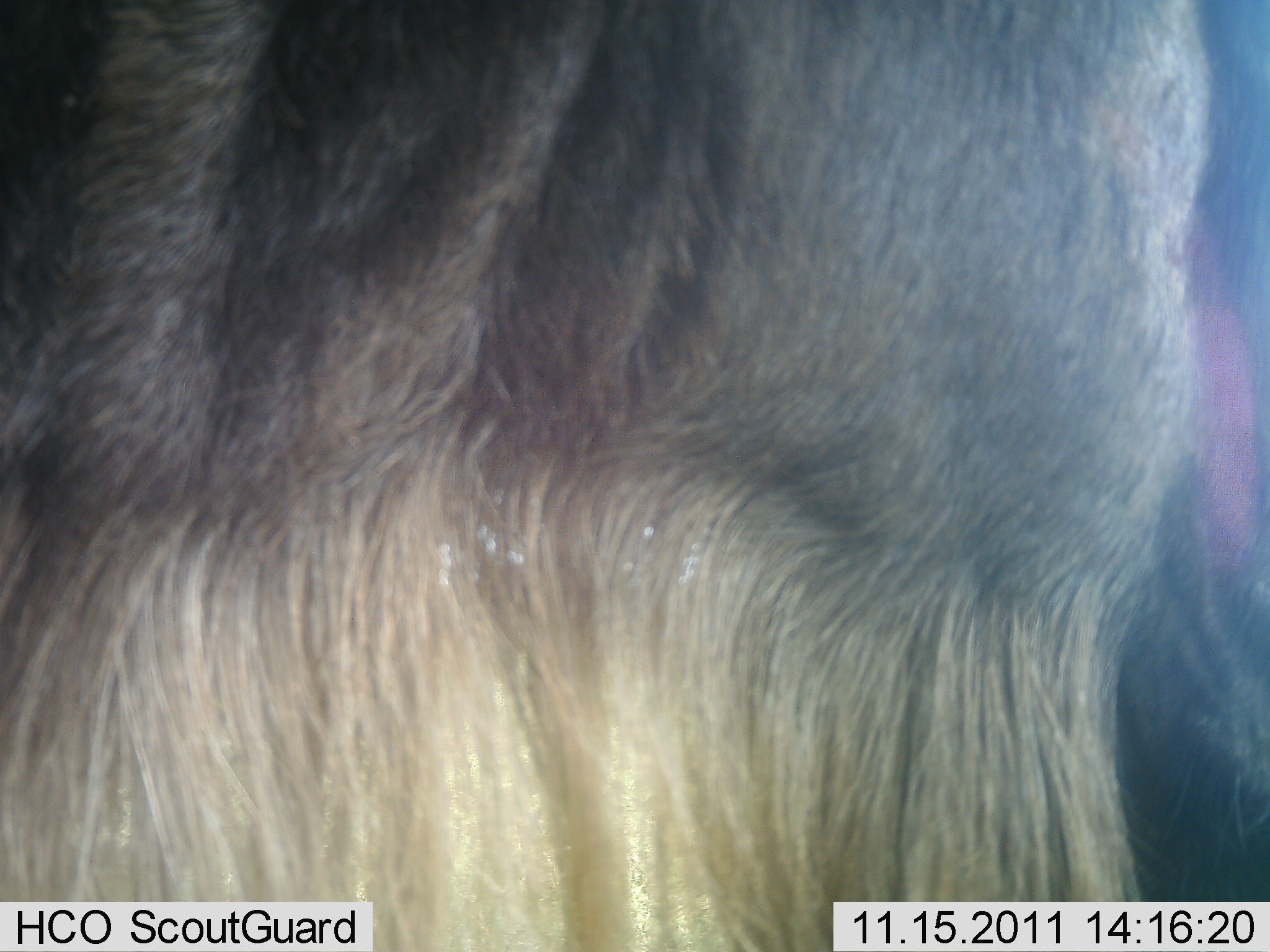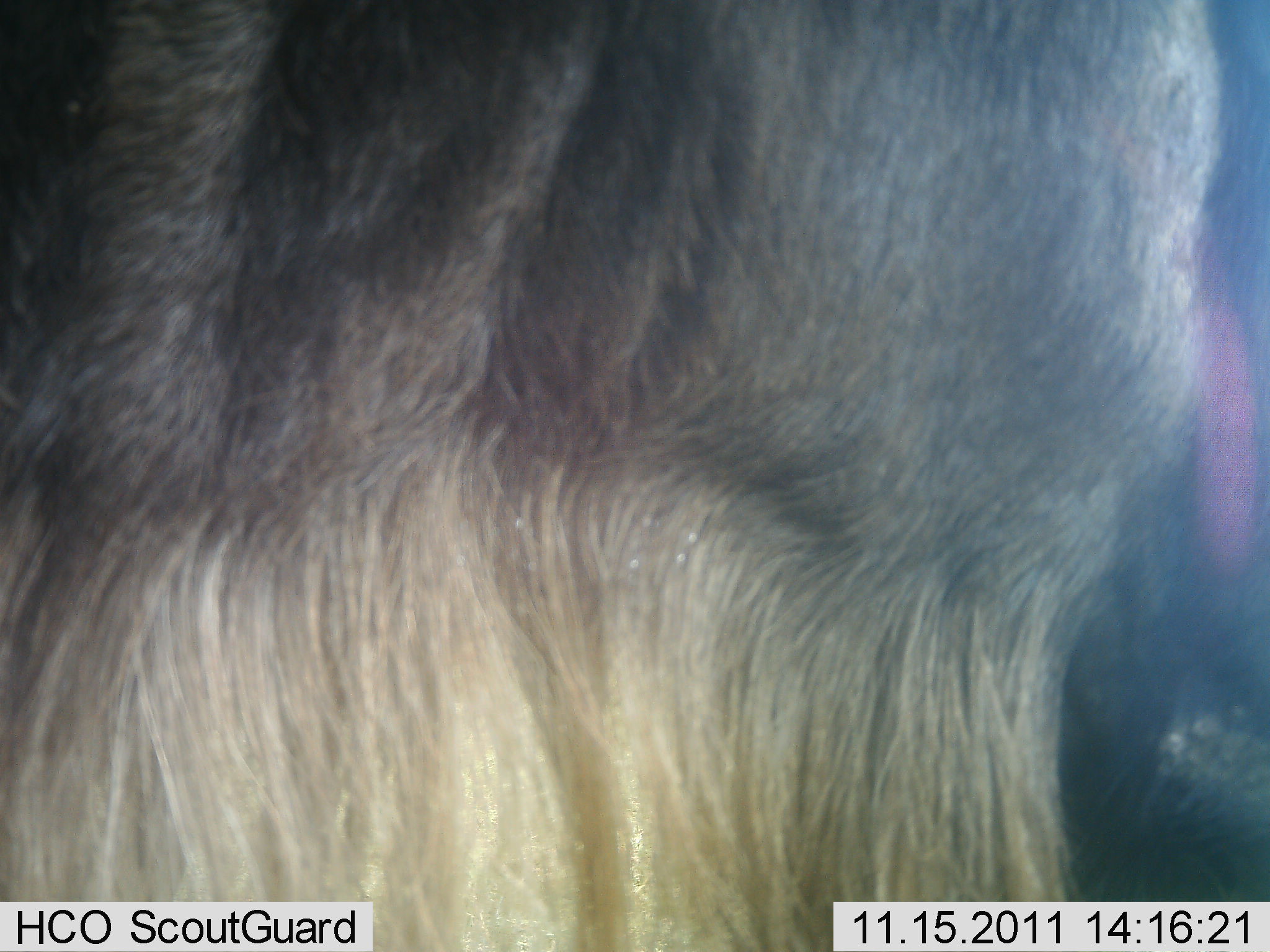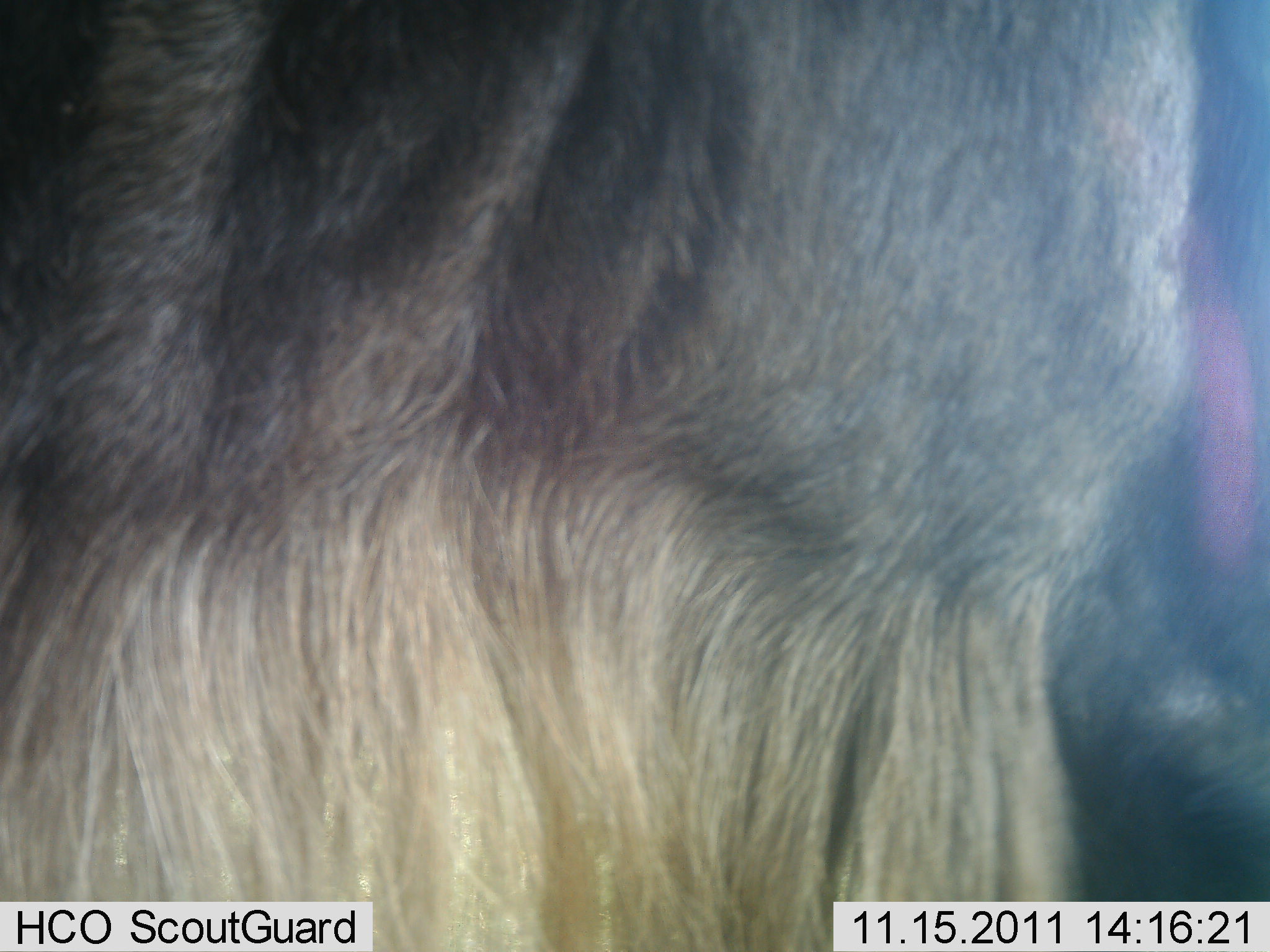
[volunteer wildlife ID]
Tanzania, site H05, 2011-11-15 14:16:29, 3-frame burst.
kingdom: Animalia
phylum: Chordata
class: Mammalia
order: Artiodactyla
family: Bovidae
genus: Connochaetes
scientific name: Connochaetes taurinus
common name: blue wildebeest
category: wildebeest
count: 1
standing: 73%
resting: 18%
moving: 0%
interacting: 0%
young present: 0%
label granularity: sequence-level